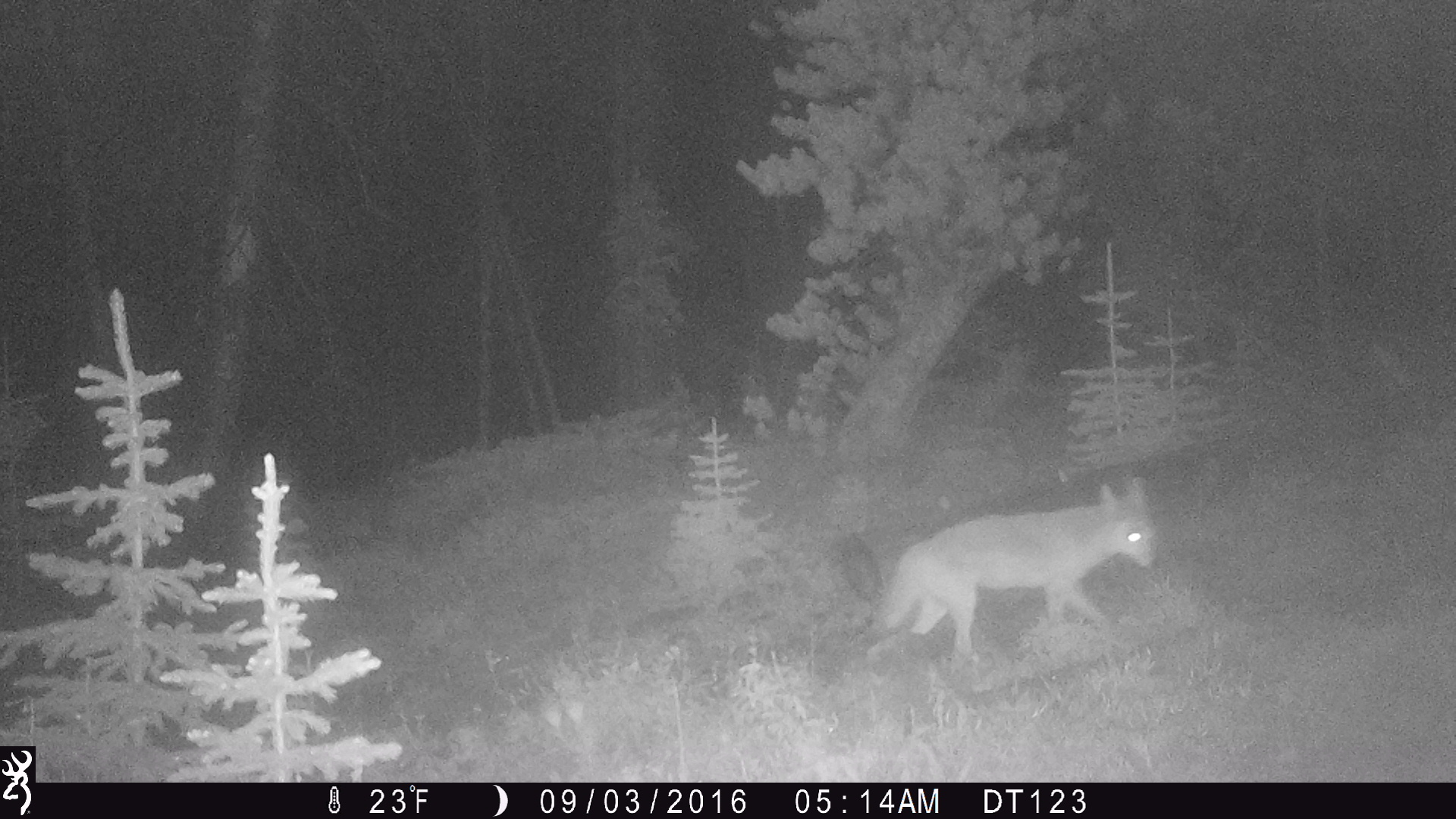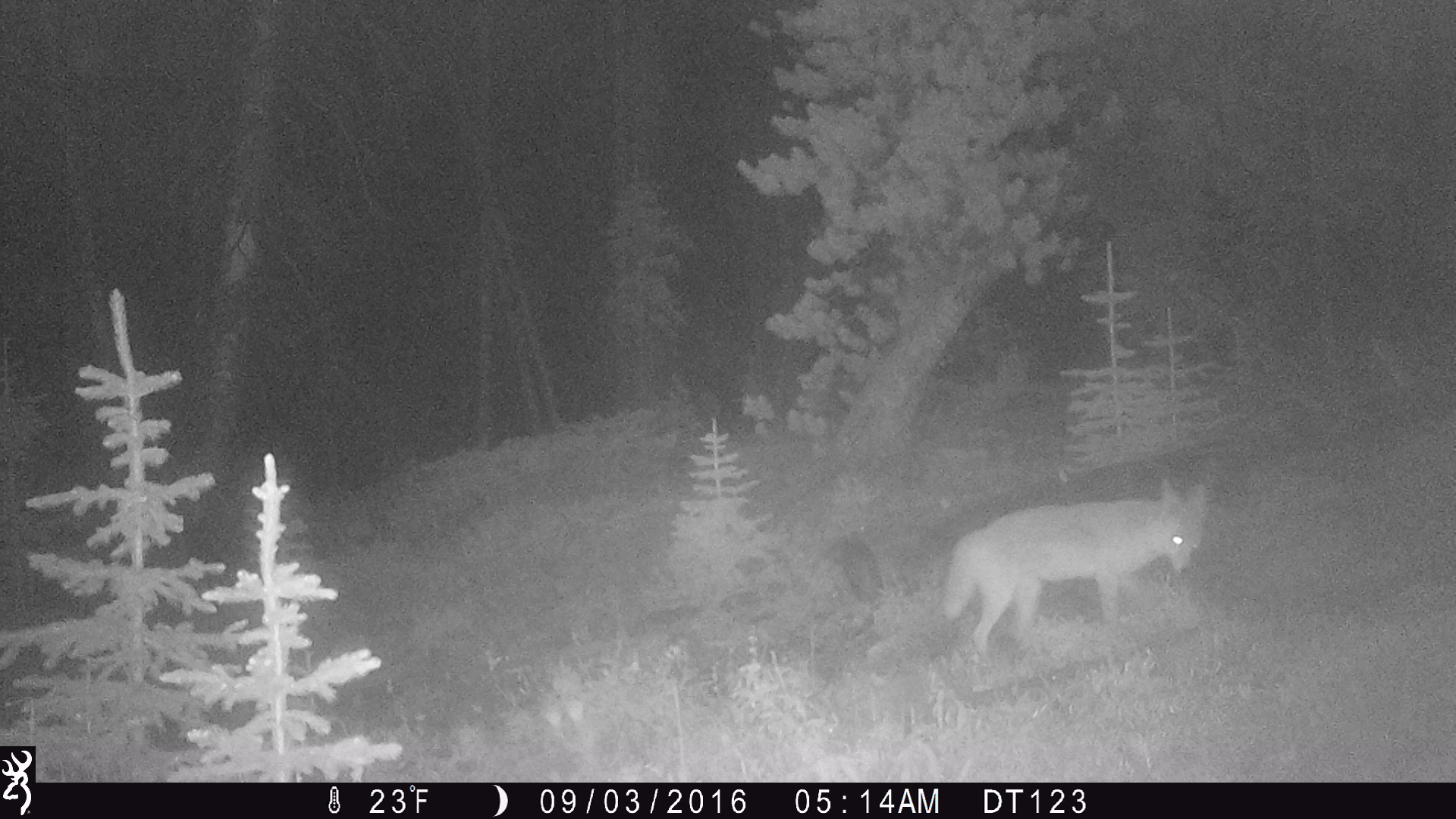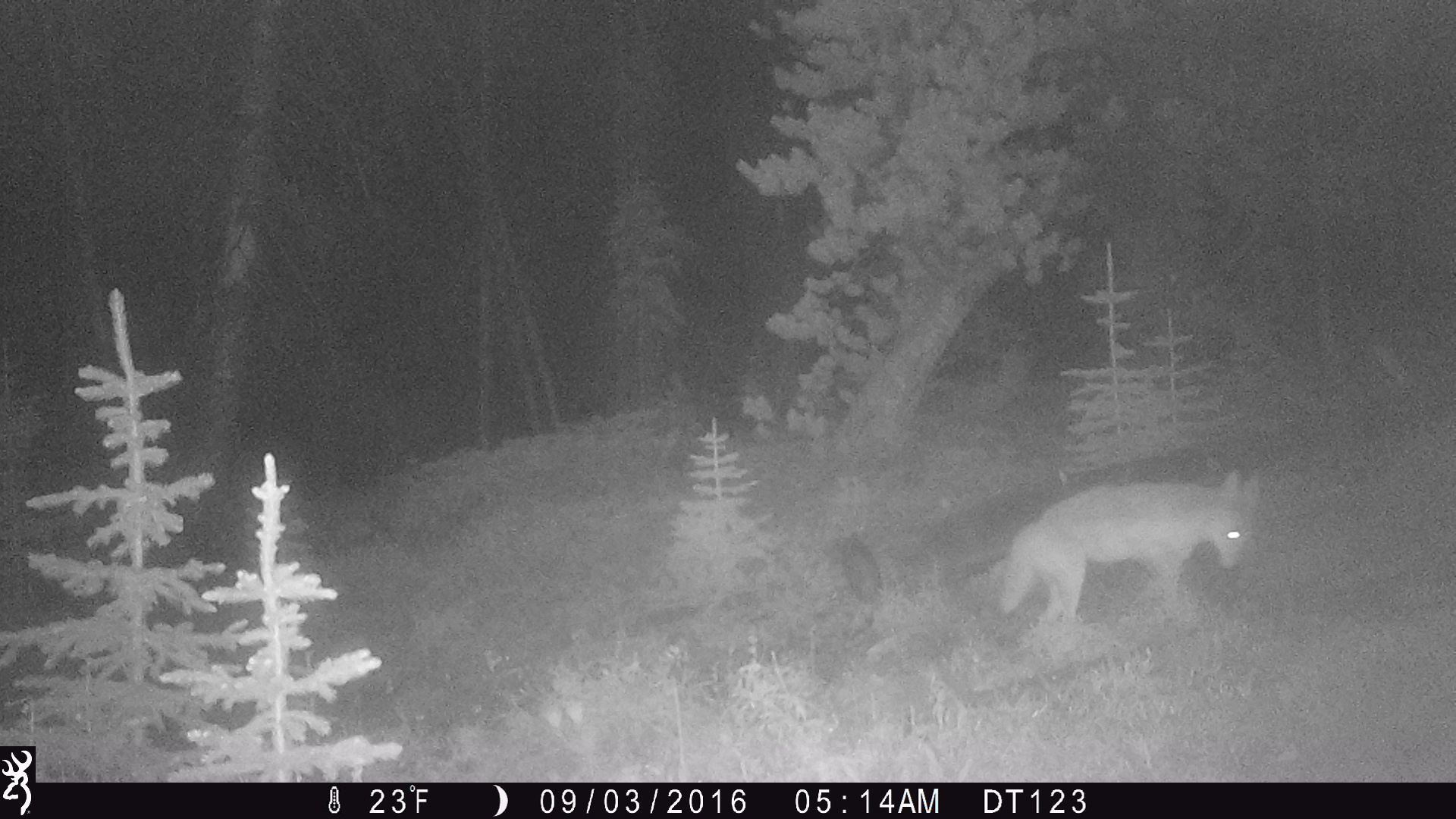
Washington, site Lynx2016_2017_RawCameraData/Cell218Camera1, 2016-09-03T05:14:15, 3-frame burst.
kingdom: Animalia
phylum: Chordata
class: Mammalia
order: Carnivora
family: Canidae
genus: Canis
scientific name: Canis latrans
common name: coyote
Canis latrans (coyote). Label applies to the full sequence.